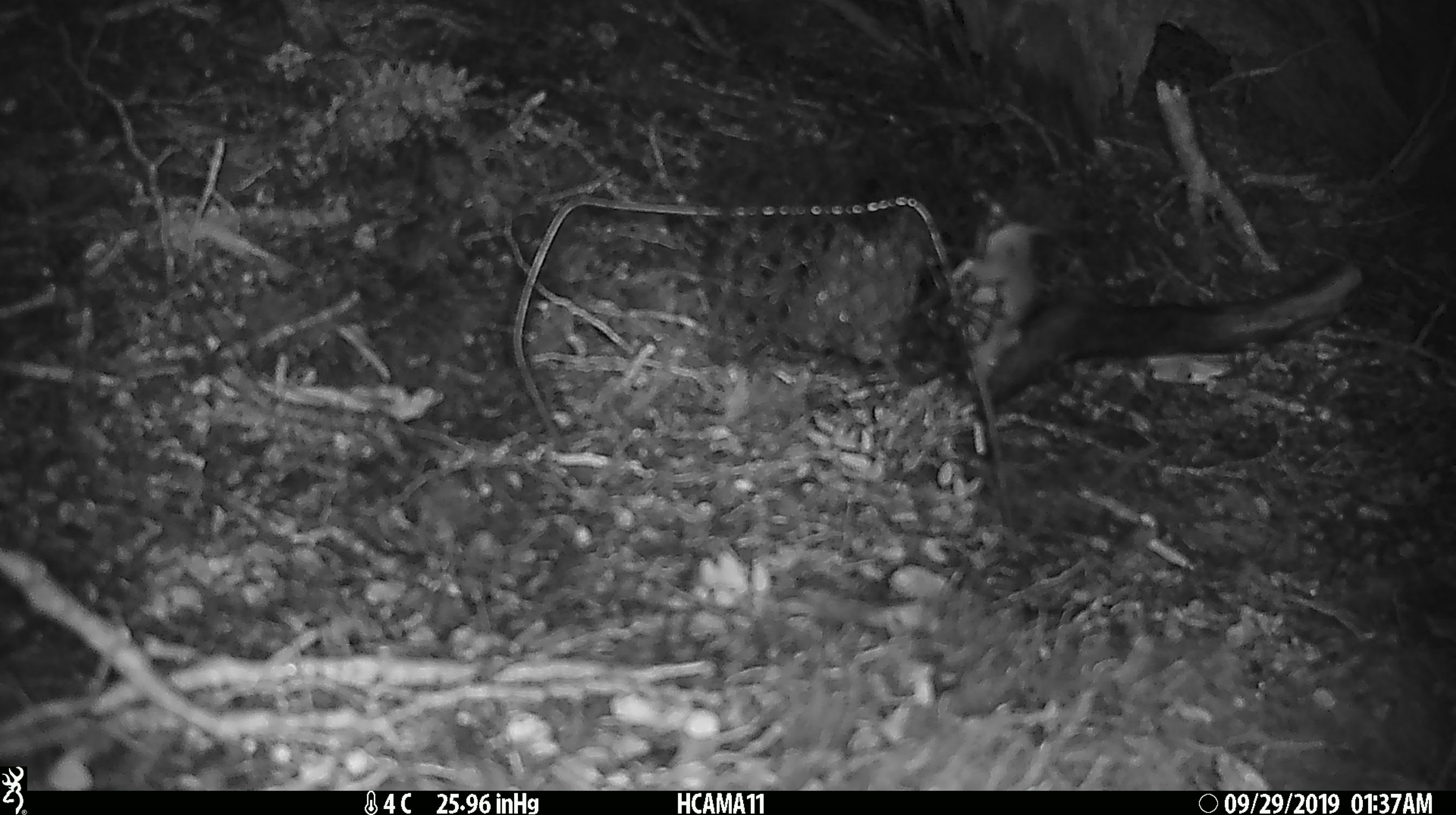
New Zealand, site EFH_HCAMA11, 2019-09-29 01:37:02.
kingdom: Animalia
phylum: Chordata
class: Mammalia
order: Rodentia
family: Muridae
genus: Mus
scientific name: Mus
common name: mouse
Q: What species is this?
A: Mouse (Mus).